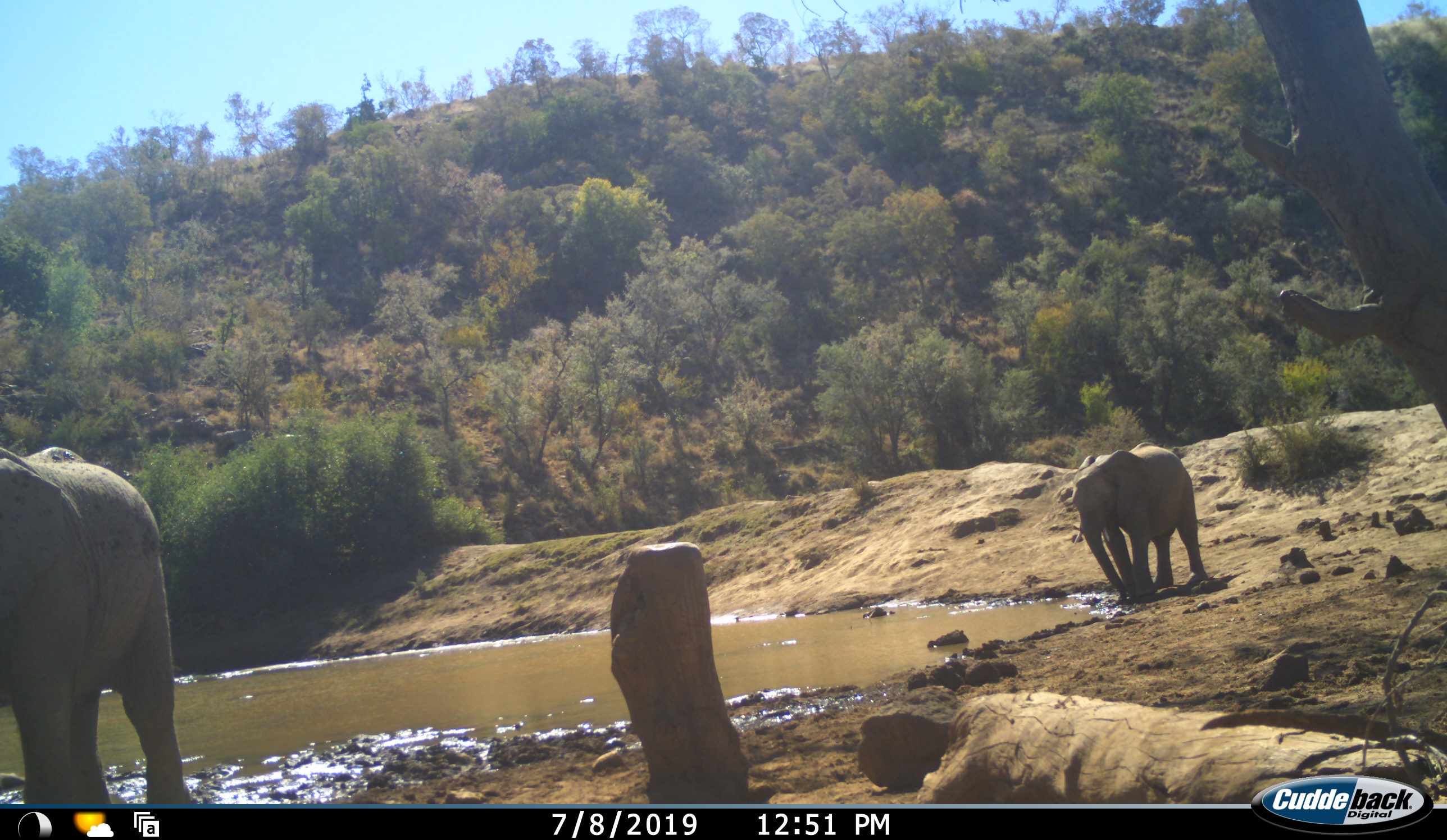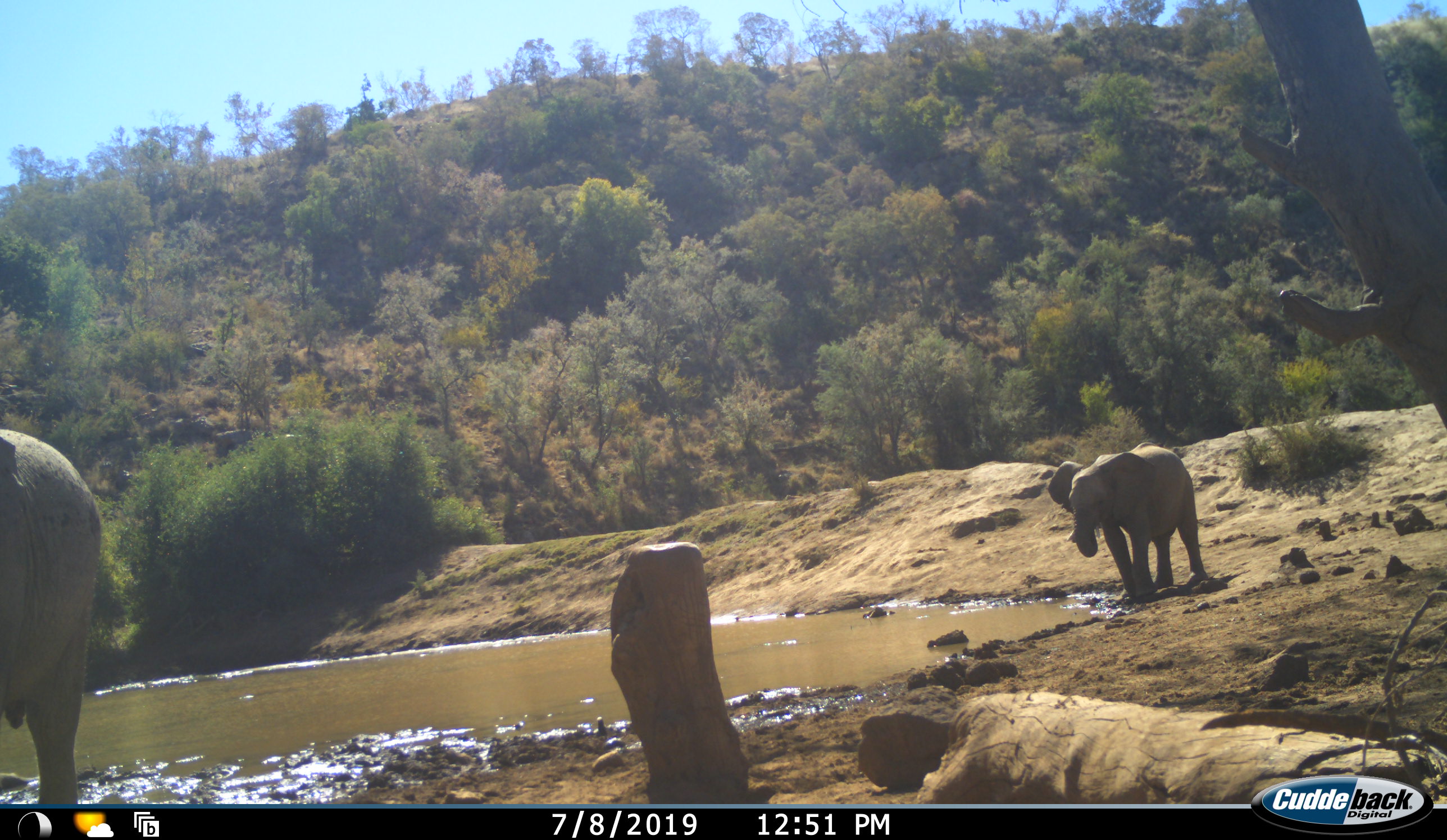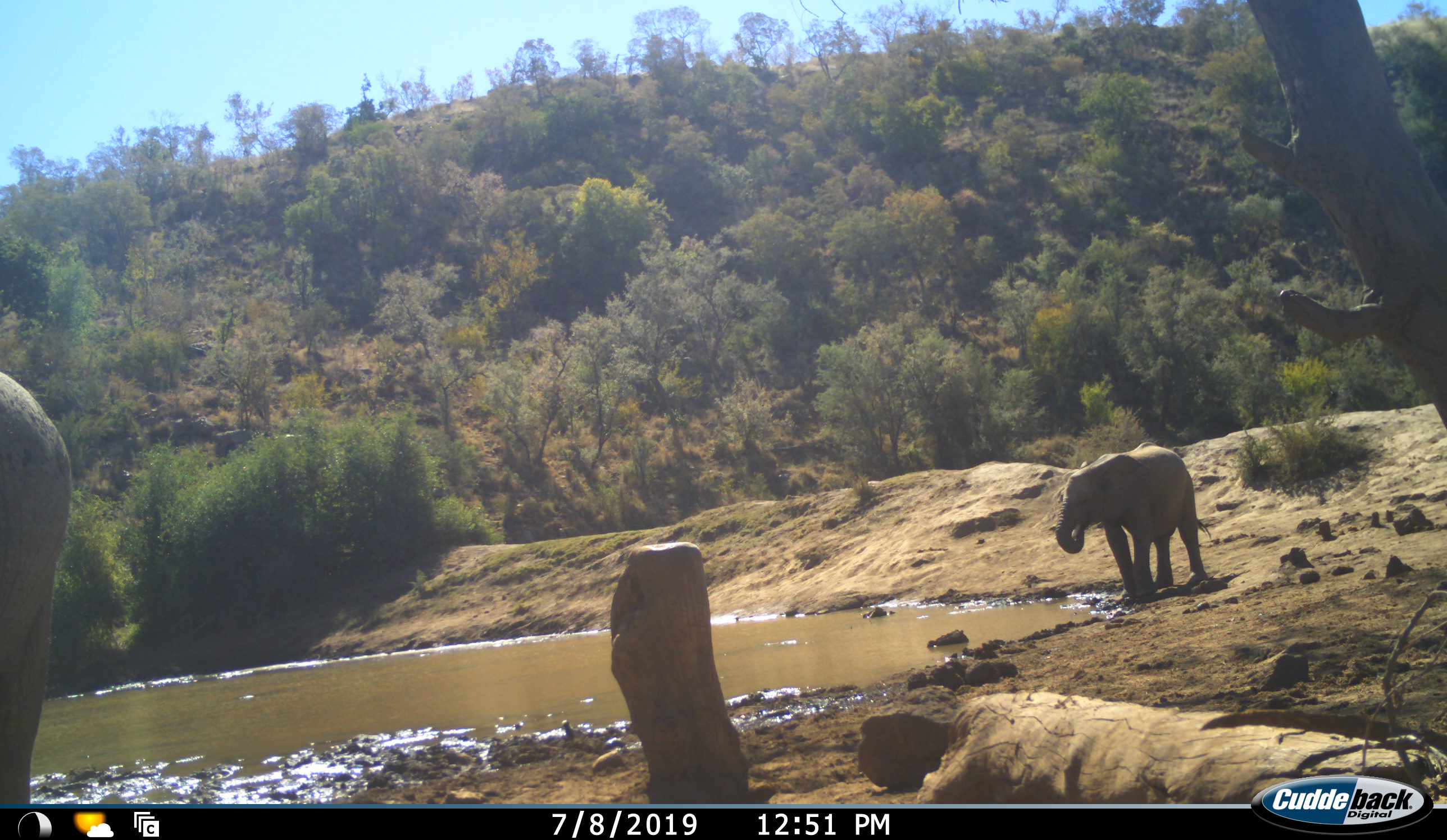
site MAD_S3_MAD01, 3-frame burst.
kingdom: Animalia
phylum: Chordata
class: Mammalia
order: Proboscidea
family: Elephantidae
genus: Loxodonta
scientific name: Loxodonta africana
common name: african bush elephant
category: elephant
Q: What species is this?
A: Elephant (african bush elephant) (Loxodonta africana).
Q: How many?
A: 2.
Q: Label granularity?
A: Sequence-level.